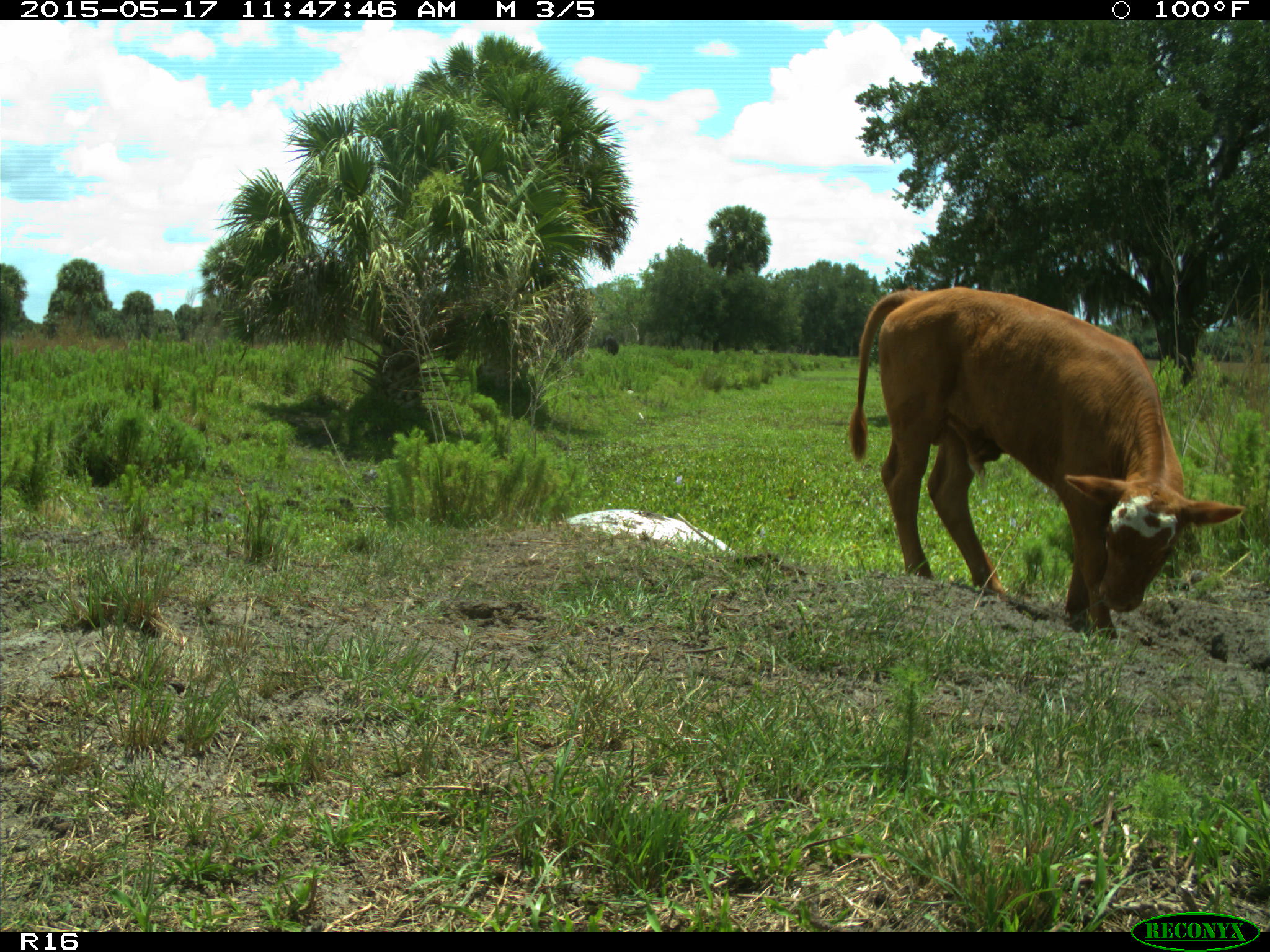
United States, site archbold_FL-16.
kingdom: Animalia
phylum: Chordata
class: Mammalia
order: Artiodactyla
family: Bovidae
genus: Bos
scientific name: Bos taurus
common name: domestic cow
Bos taurus (domestic cow).